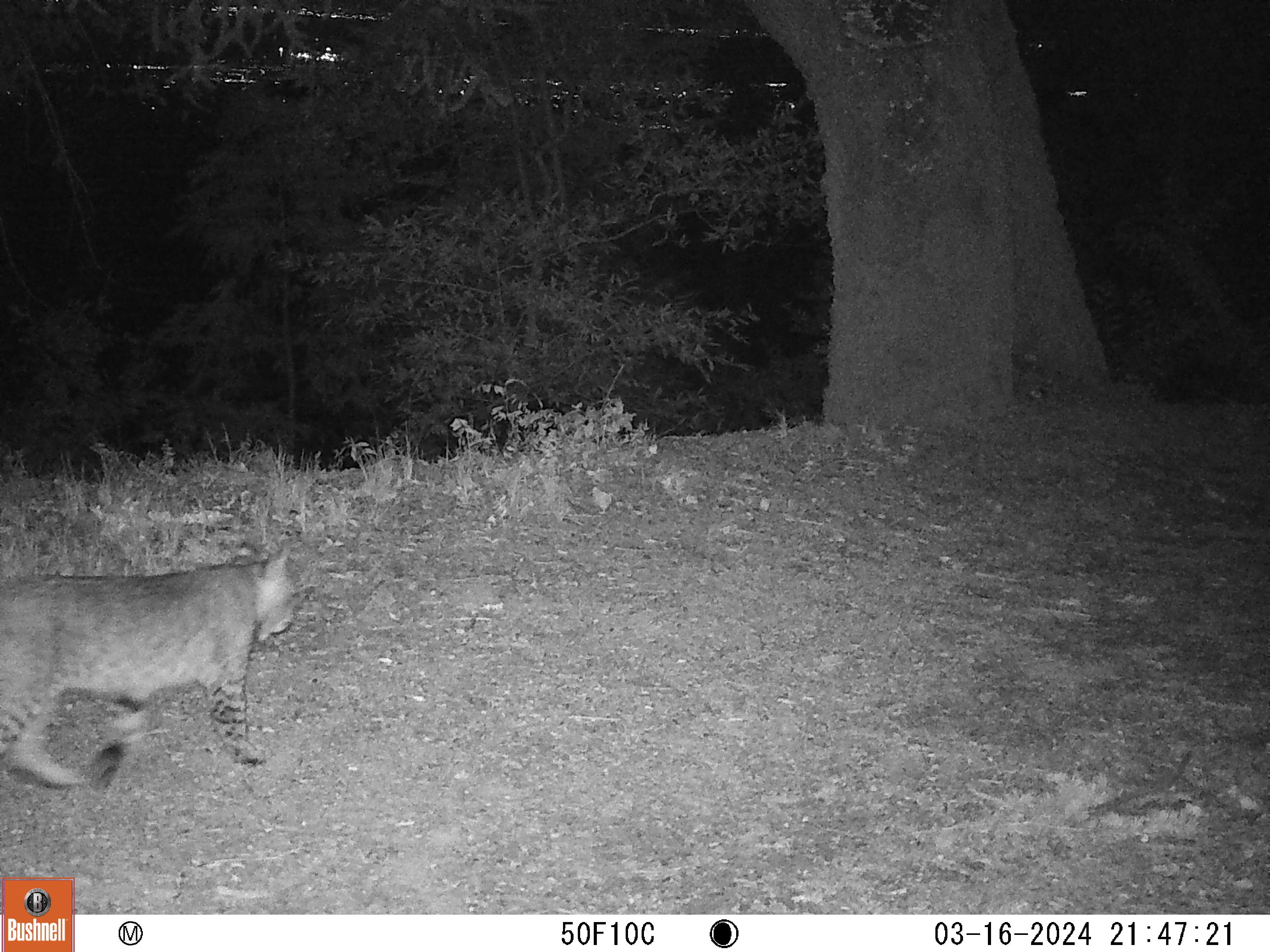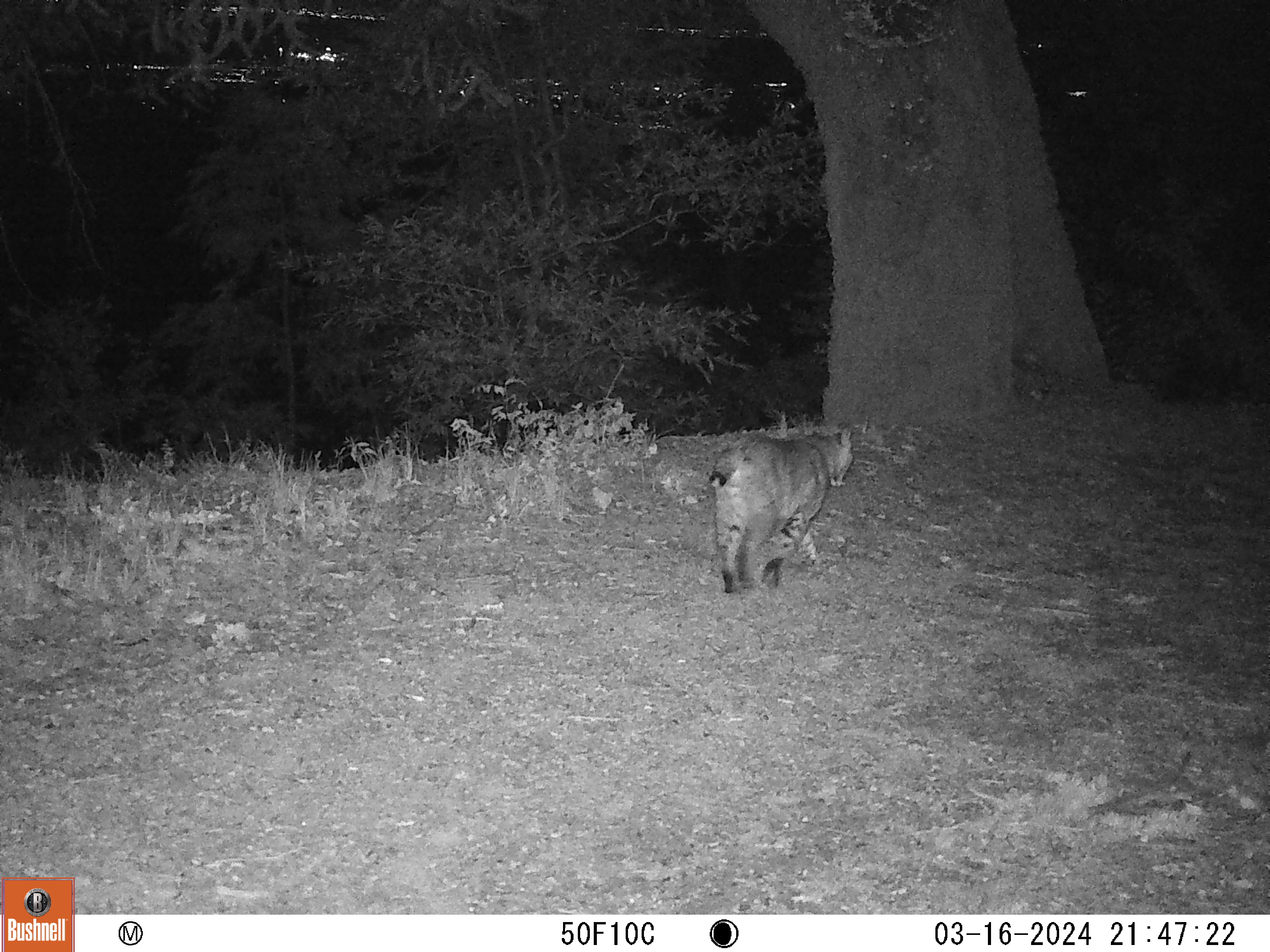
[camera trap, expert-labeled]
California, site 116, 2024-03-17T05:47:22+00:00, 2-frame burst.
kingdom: Animalia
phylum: Chordata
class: Mammalia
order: Carnivora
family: Felidae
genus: Lynx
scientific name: Lynx rufus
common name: bobcat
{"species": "bobcat (Lynx rufus)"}